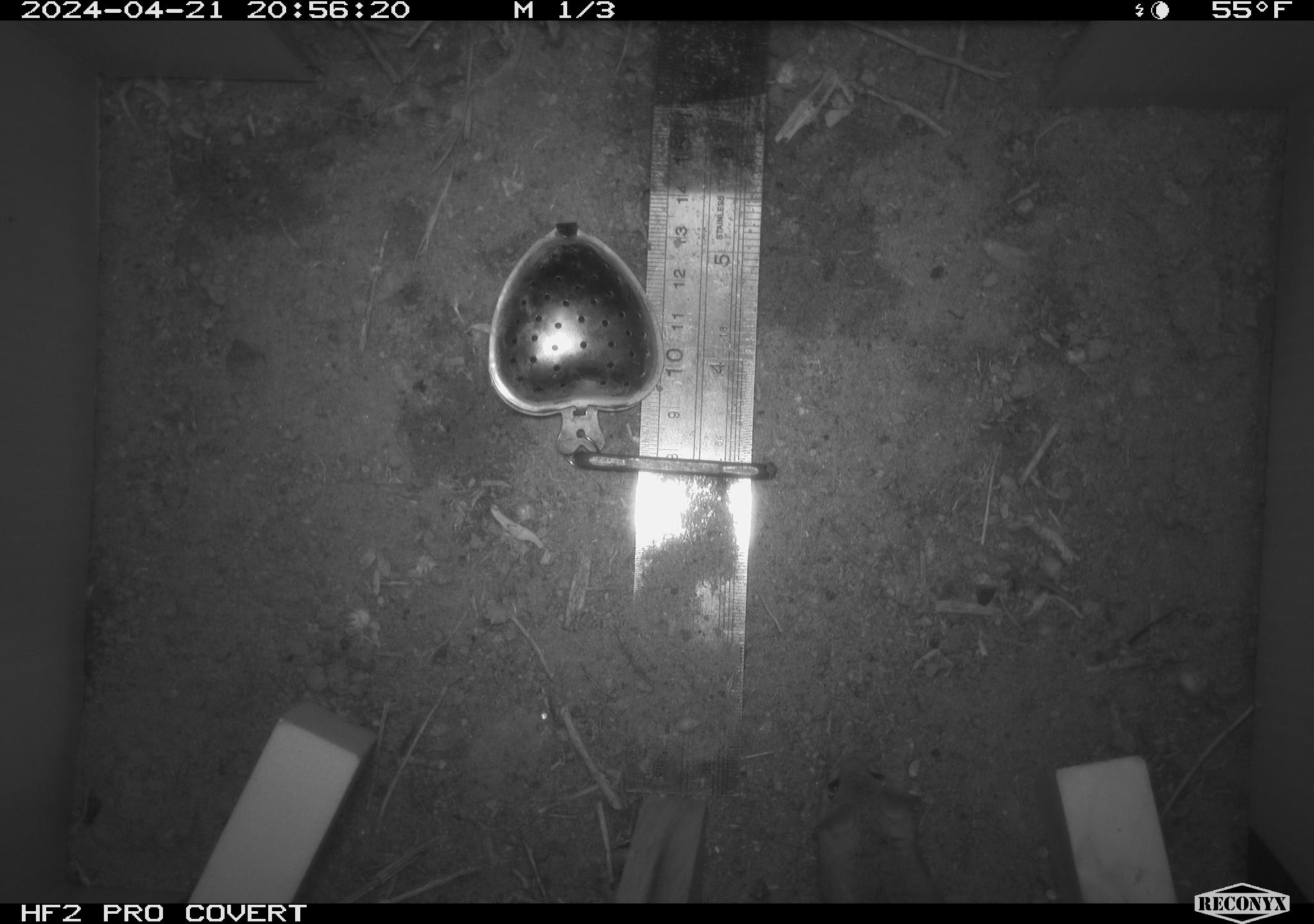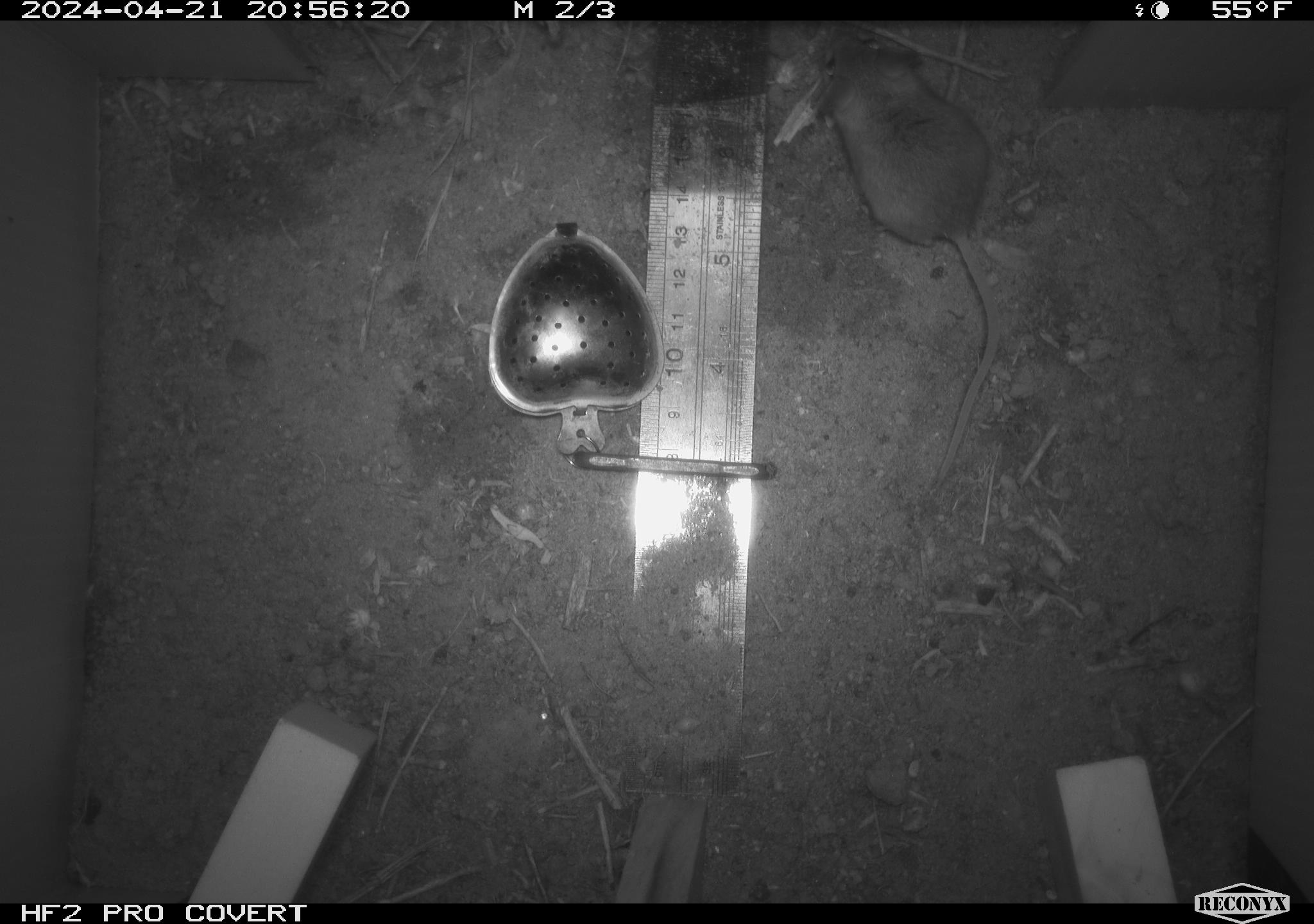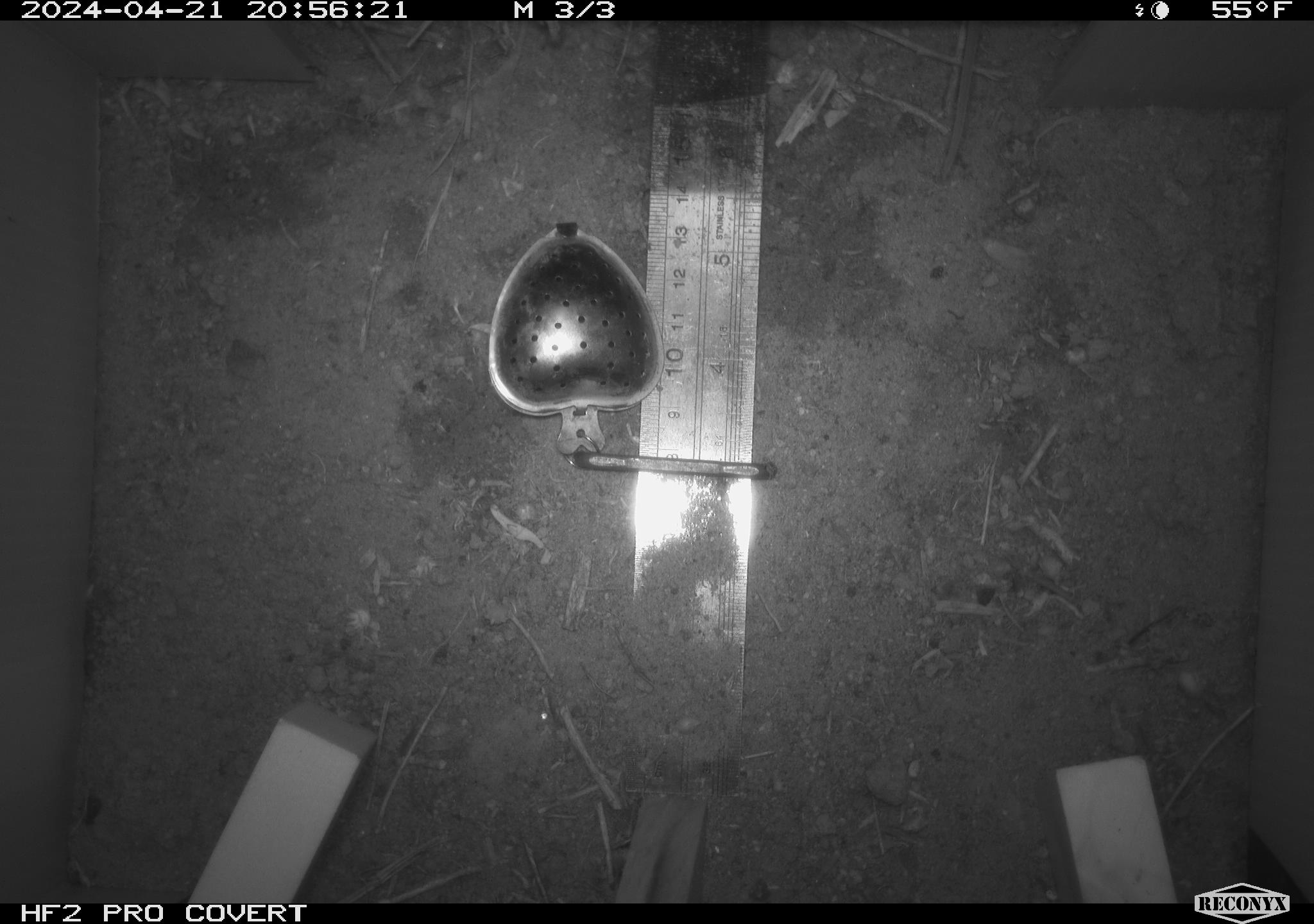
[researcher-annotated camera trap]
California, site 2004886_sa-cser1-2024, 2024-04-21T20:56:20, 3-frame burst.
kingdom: Animalia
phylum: Chordata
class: Mammalia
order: Rodentia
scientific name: Rodentia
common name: rodent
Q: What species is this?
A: Rodent (Rodentia).